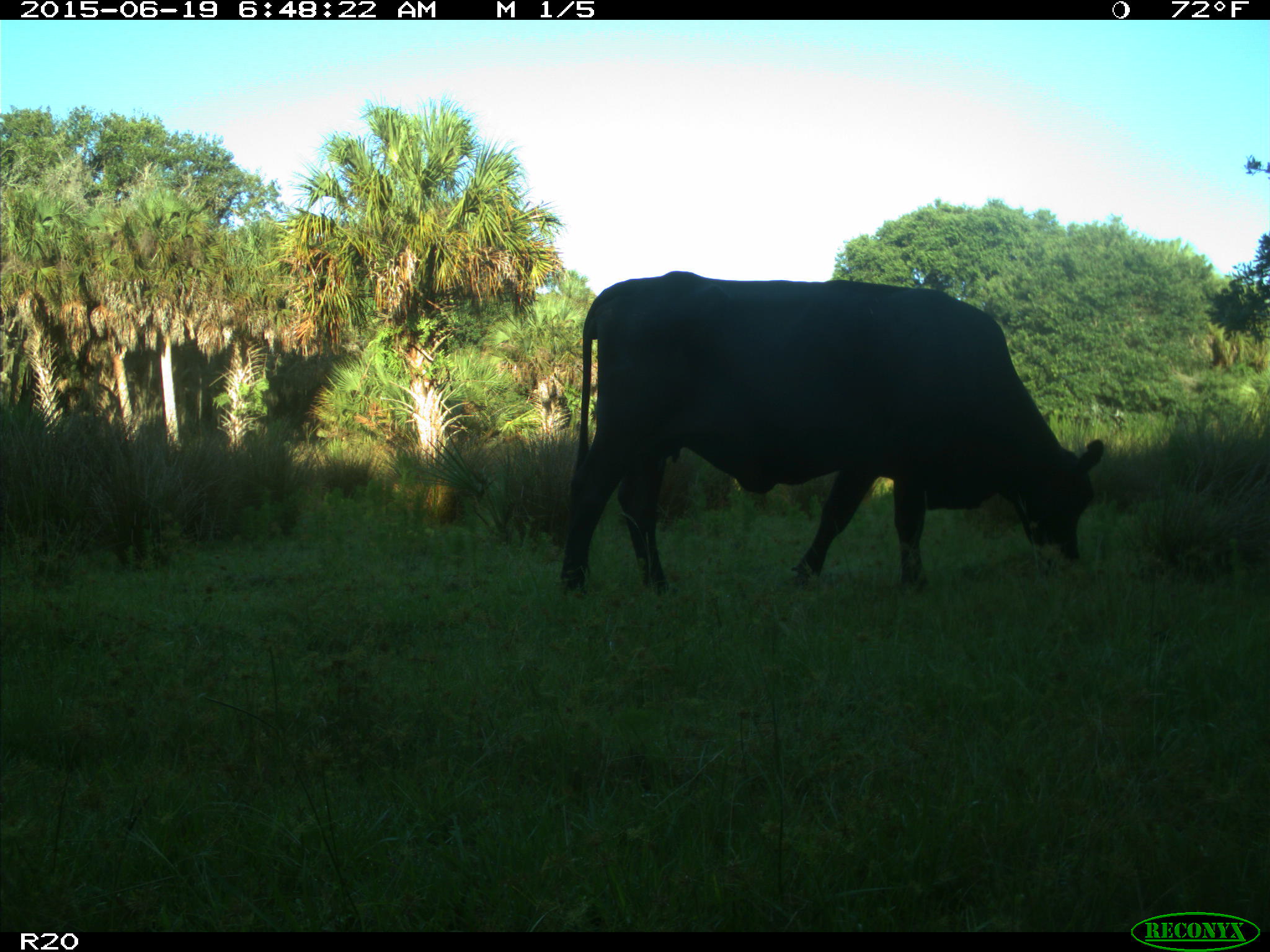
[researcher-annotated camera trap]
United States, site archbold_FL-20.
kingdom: Animalia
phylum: Chordata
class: Mammalia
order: Artiodactyla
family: Bovidae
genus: Bos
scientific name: Bos taurus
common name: domestic cow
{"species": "Bos taurus (domestic cow)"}